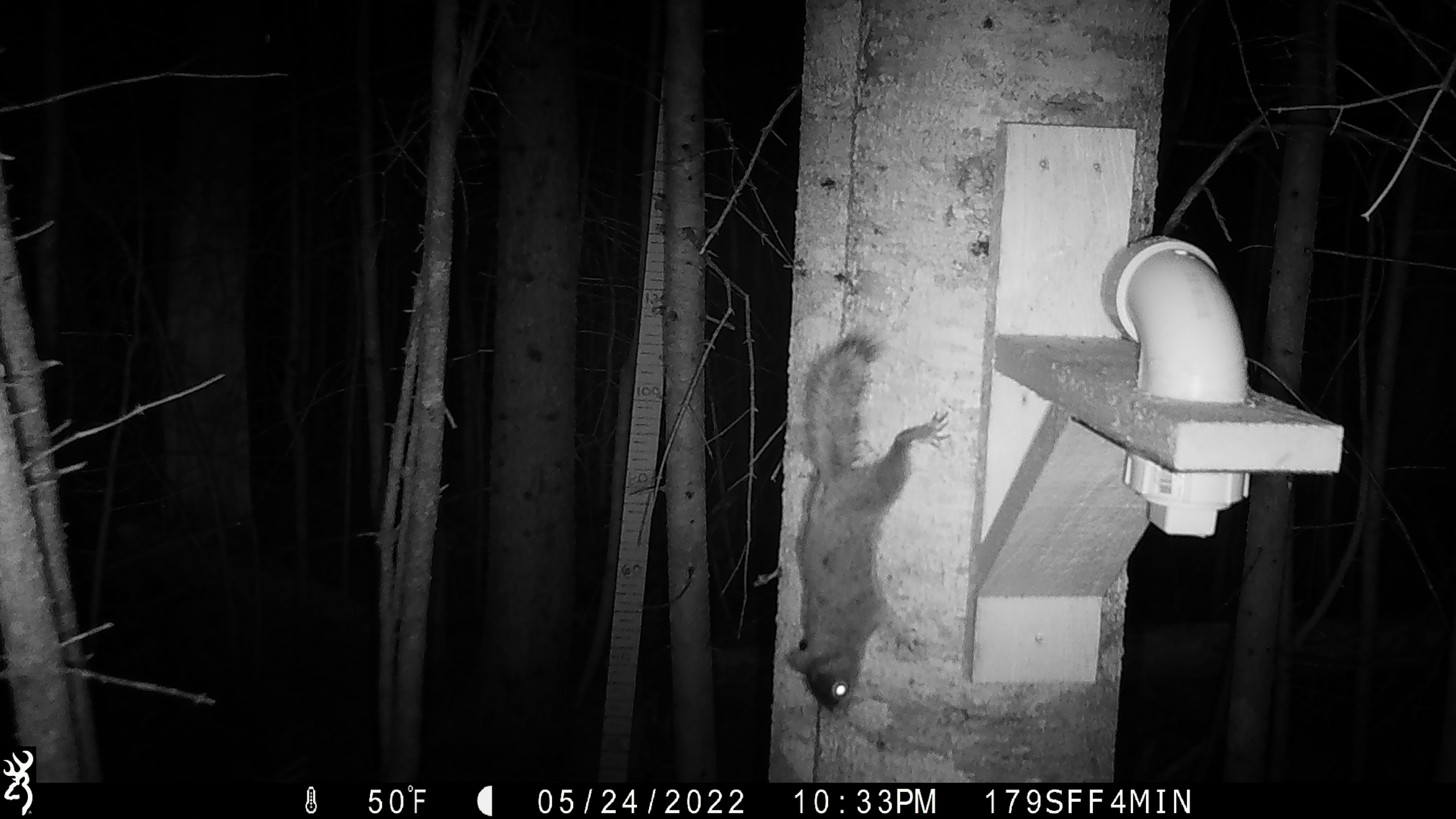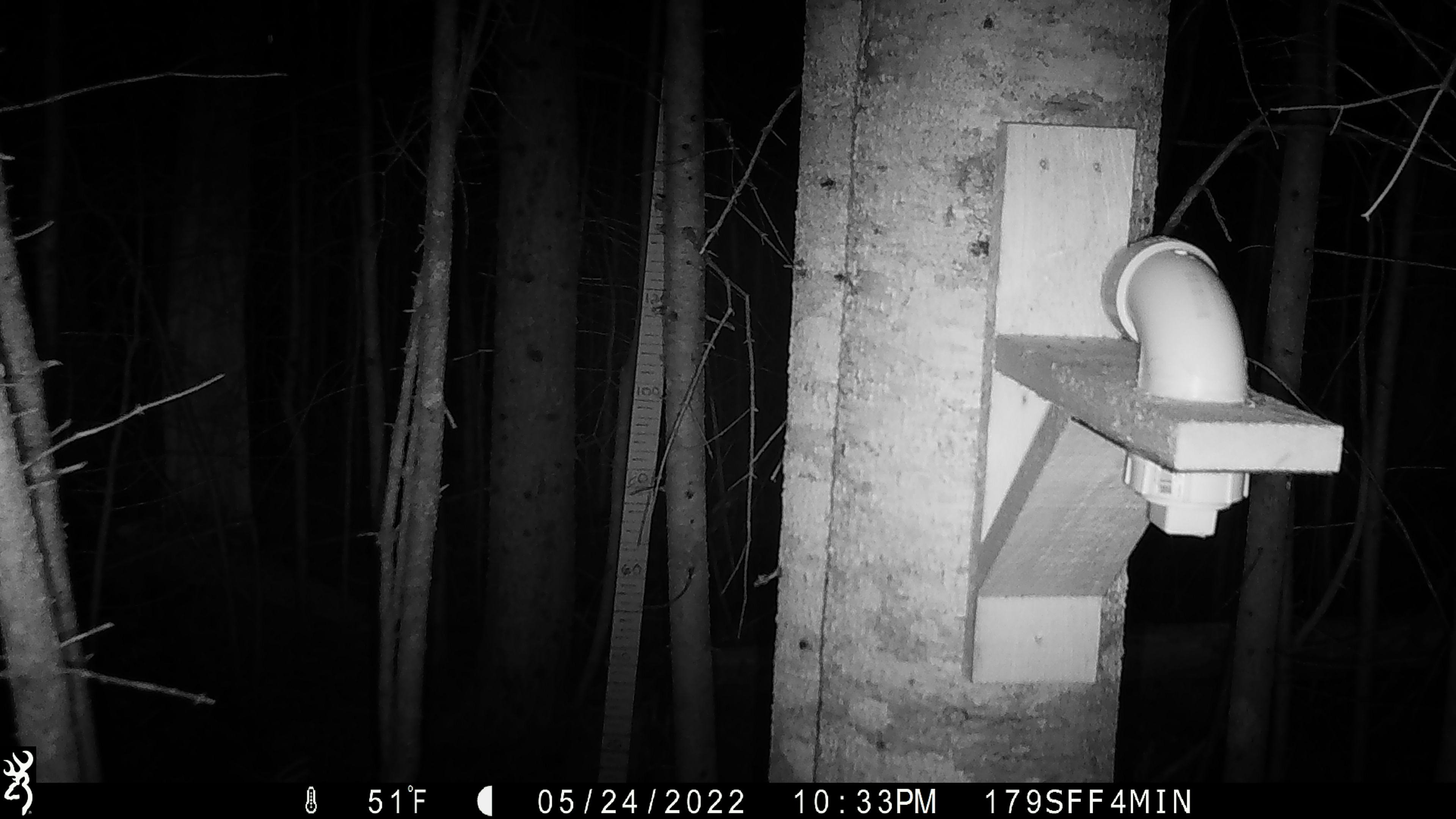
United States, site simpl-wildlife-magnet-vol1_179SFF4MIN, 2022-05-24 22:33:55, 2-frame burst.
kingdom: Animalia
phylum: Chordata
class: Mammalia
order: Rodentia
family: Sciuridae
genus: Tamiasciurus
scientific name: Tamiasciurus hudsonicus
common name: red squirrel